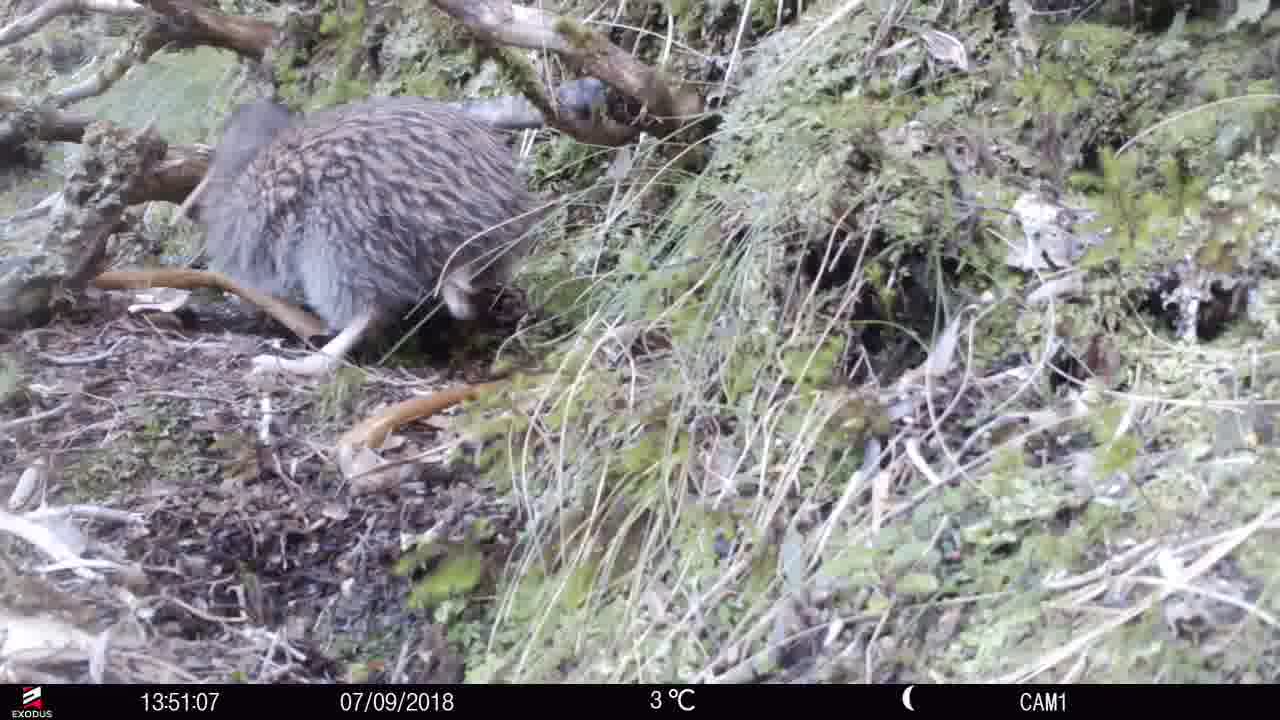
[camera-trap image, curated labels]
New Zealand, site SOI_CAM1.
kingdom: Animalia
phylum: Chordata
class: Aves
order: Apterygiformes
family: Apterygidae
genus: Apteryx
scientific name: Apteryx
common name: kiwi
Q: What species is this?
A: Kiwi (Apteryx).